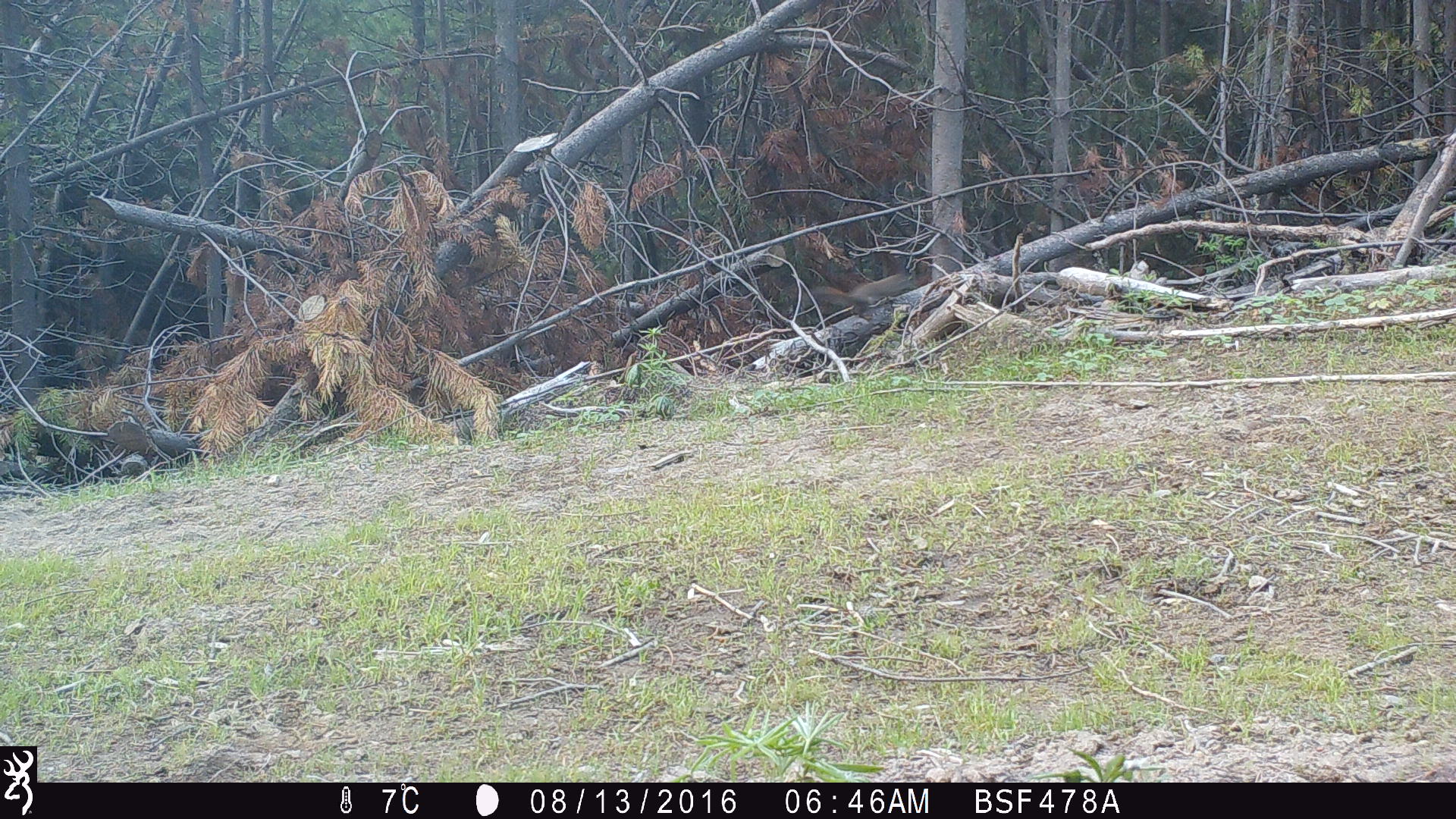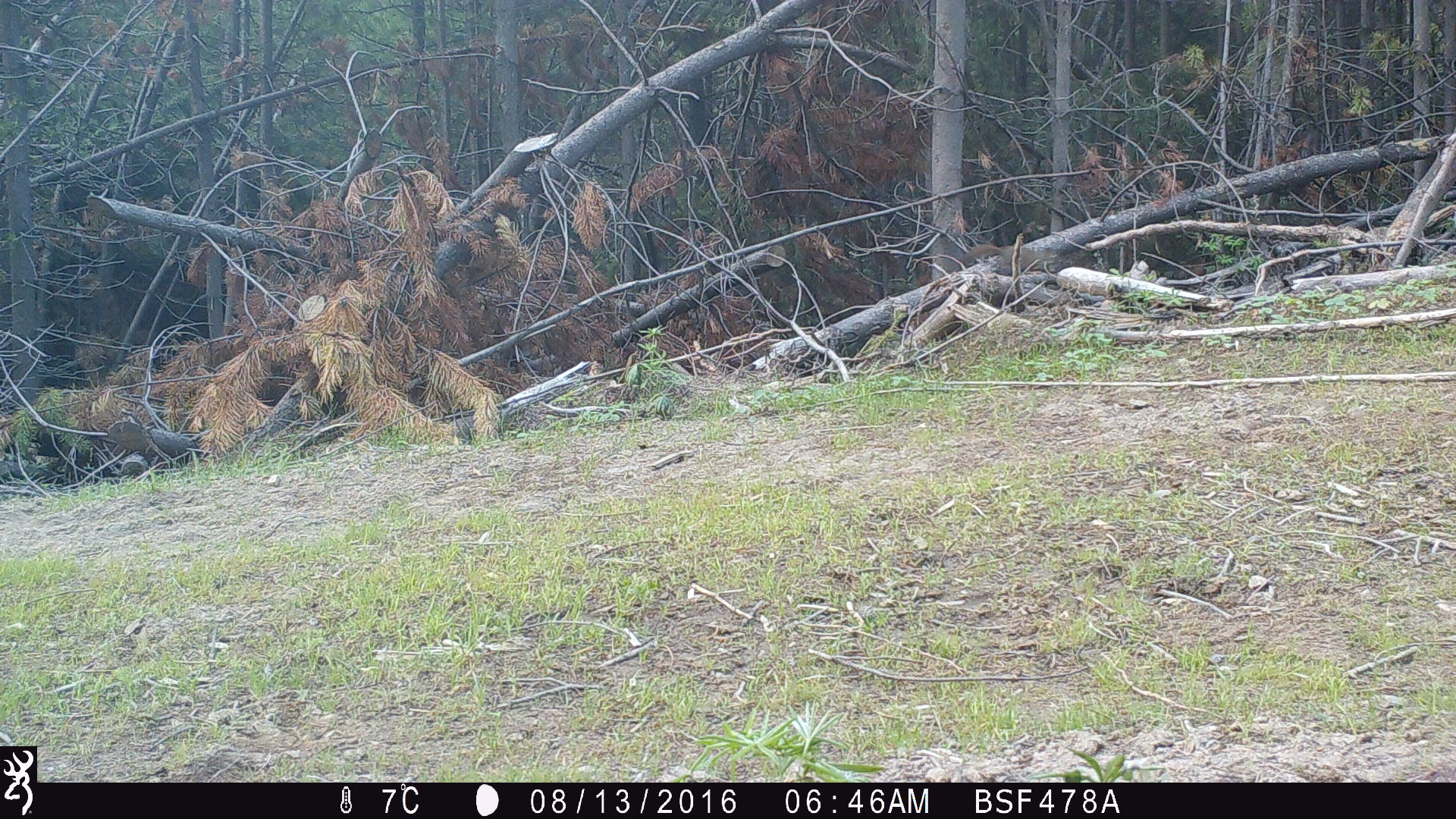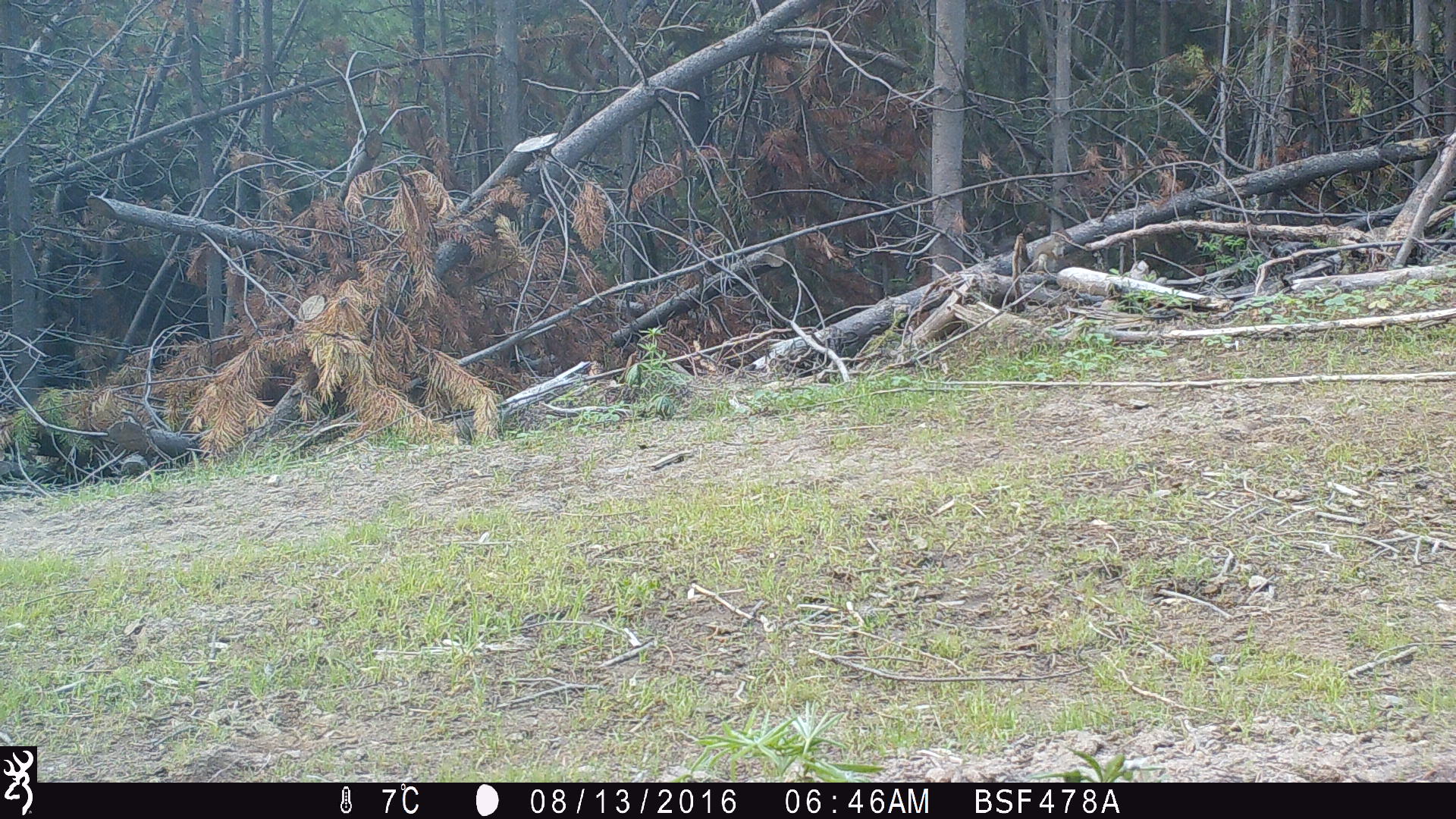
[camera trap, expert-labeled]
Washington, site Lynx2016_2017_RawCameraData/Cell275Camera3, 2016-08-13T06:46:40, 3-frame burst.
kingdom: Animalia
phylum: Chordata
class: Mammalia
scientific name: Mammalia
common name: small mammal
Small mammal (Mammalia). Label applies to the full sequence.